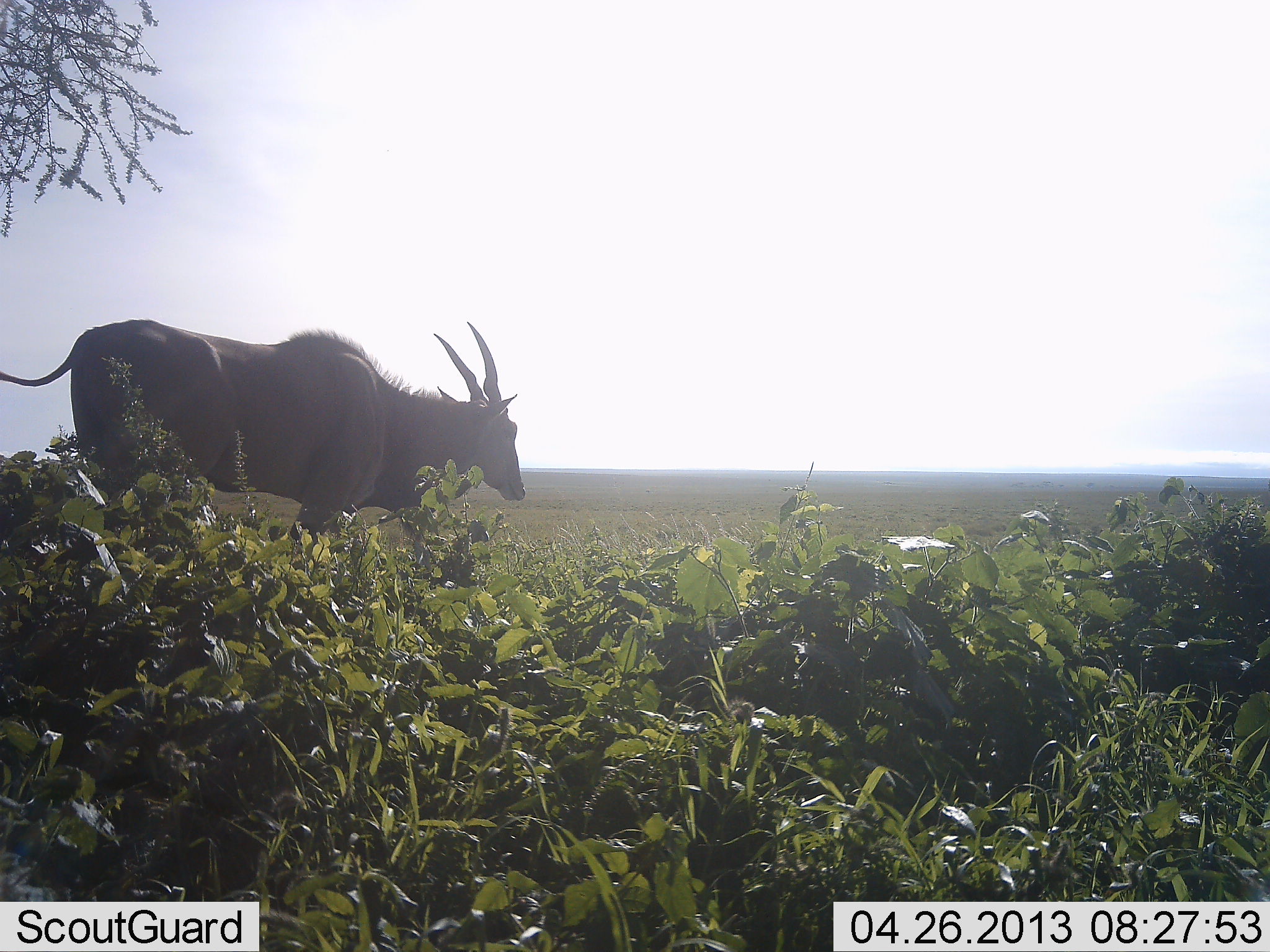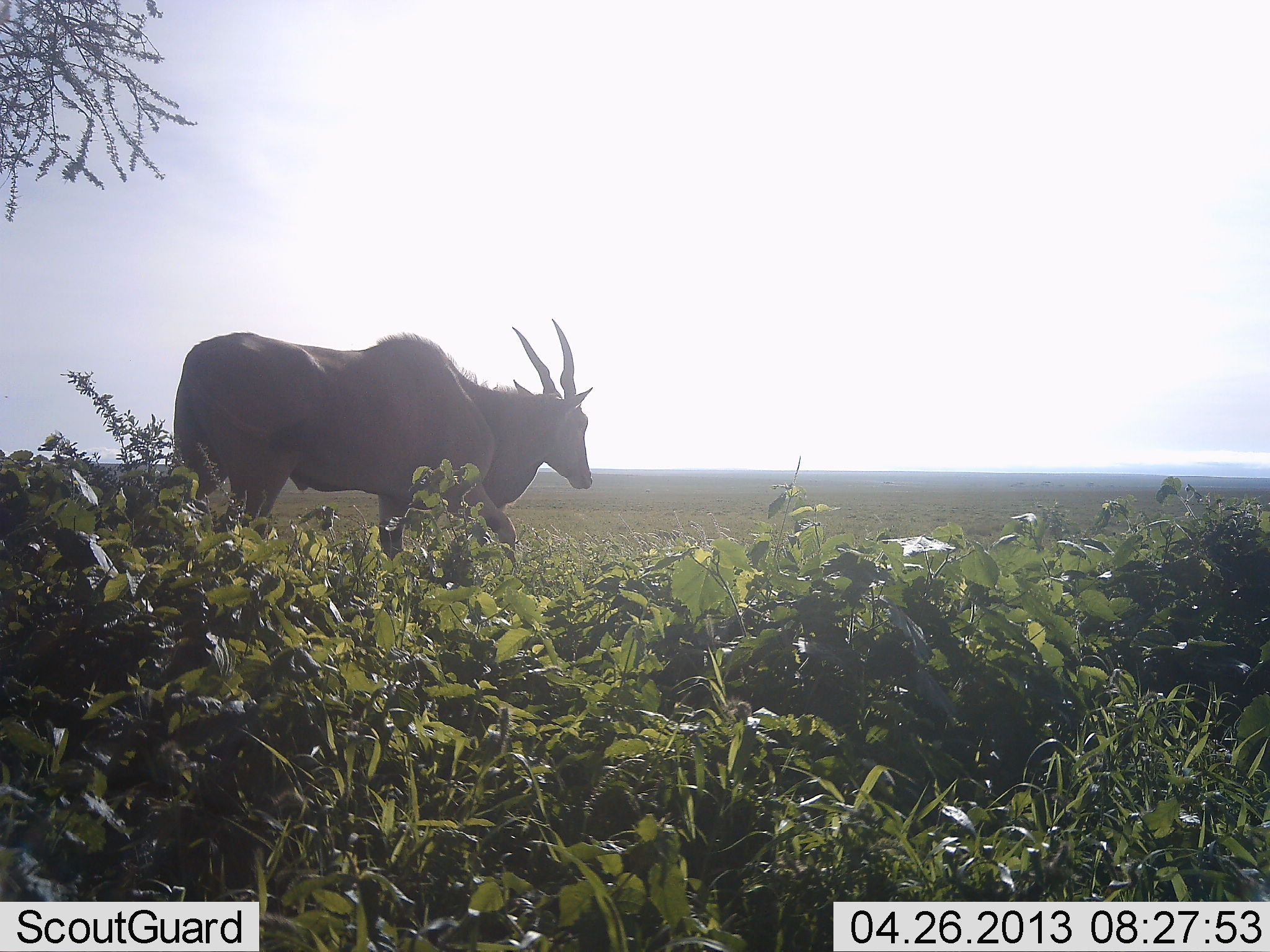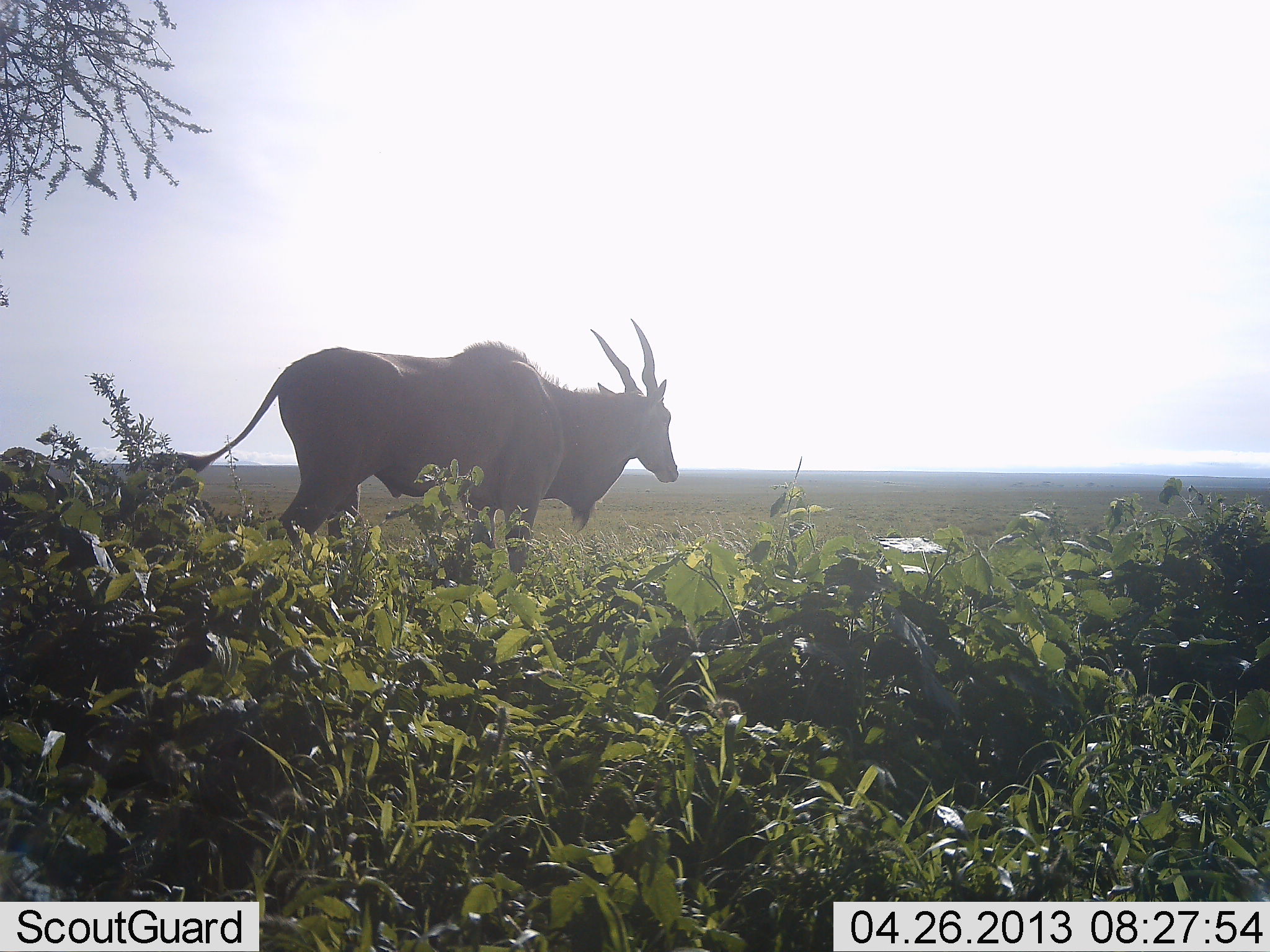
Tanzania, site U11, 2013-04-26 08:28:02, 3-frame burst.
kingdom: Animalia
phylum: Chordata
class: Mammalia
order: Artiodactyla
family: Bovidae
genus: Tragelaphus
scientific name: Tragelaphus oryx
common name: eland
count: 1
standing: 10%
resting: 0%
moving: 95%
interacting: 0%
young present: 0%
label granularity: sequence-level